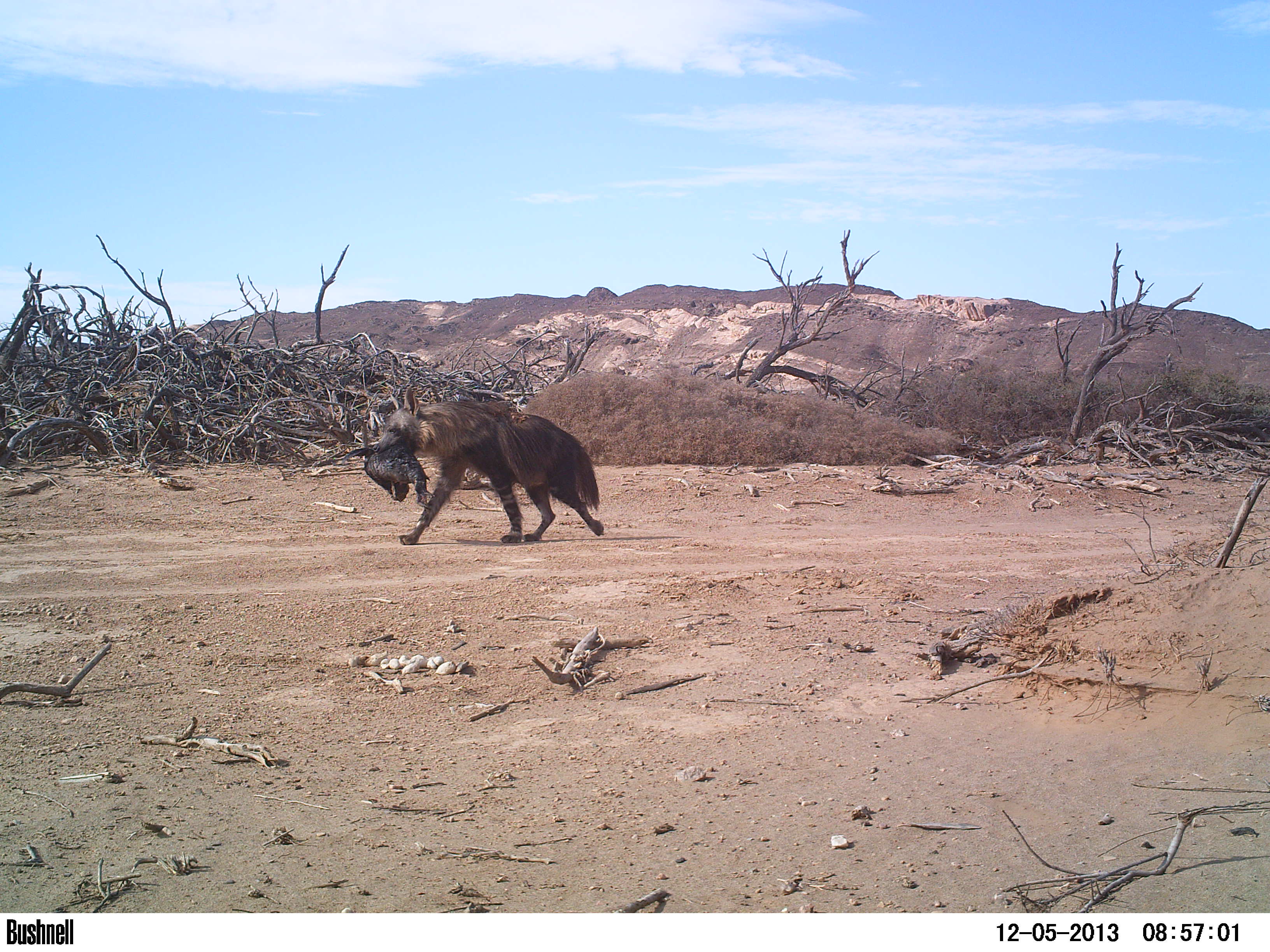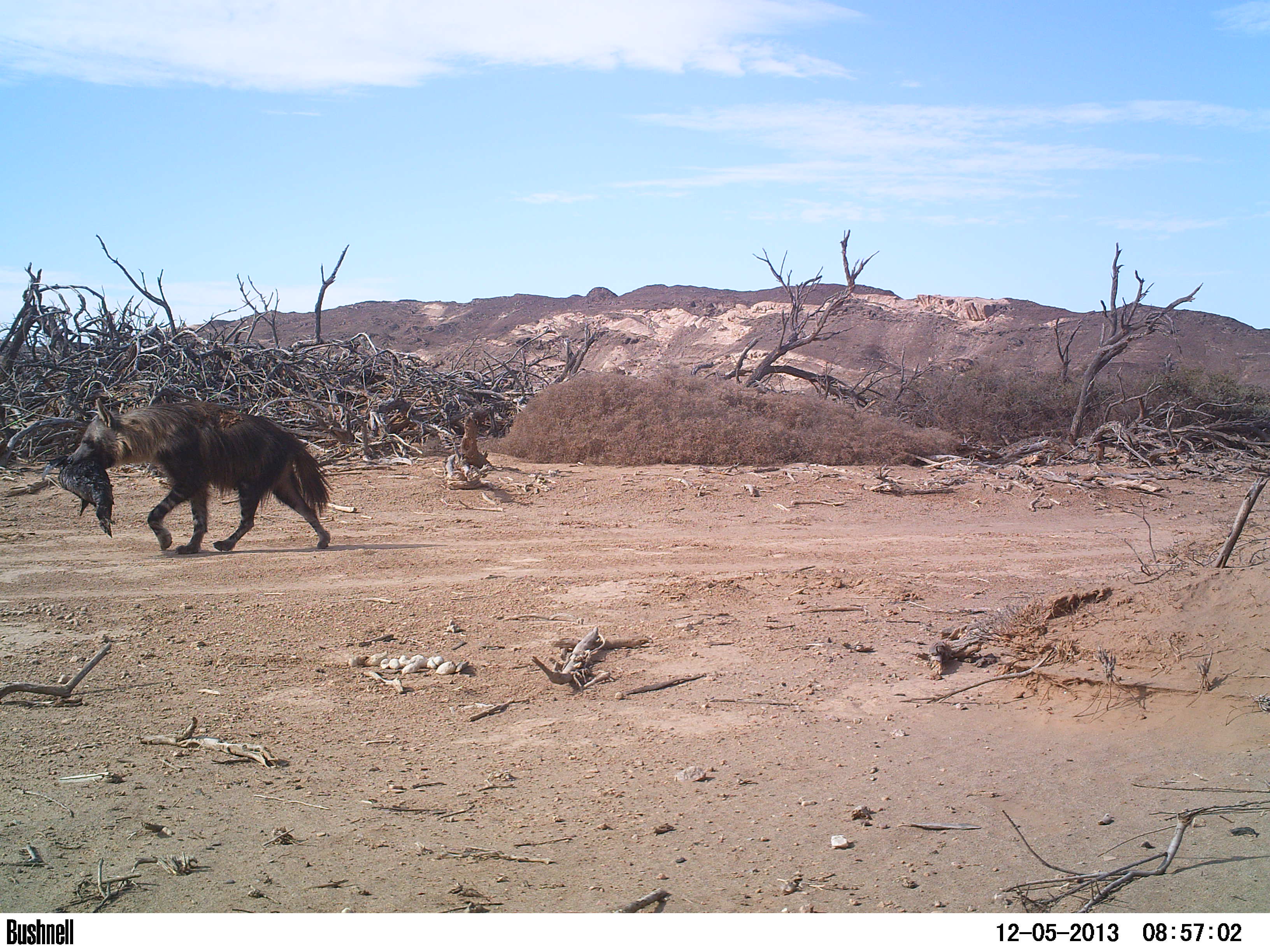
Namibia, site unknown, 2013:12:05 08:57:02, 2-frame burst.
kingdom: Animalia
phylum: Chordata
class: Mammalia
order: Carnivora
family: Hyaenidae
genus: Parahyaena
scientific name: Parahyaena brunnea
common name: brown hyena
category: hyaena brunnea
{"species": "hyaena brunnea (brown hyena) (Parahyaena brunnea)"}